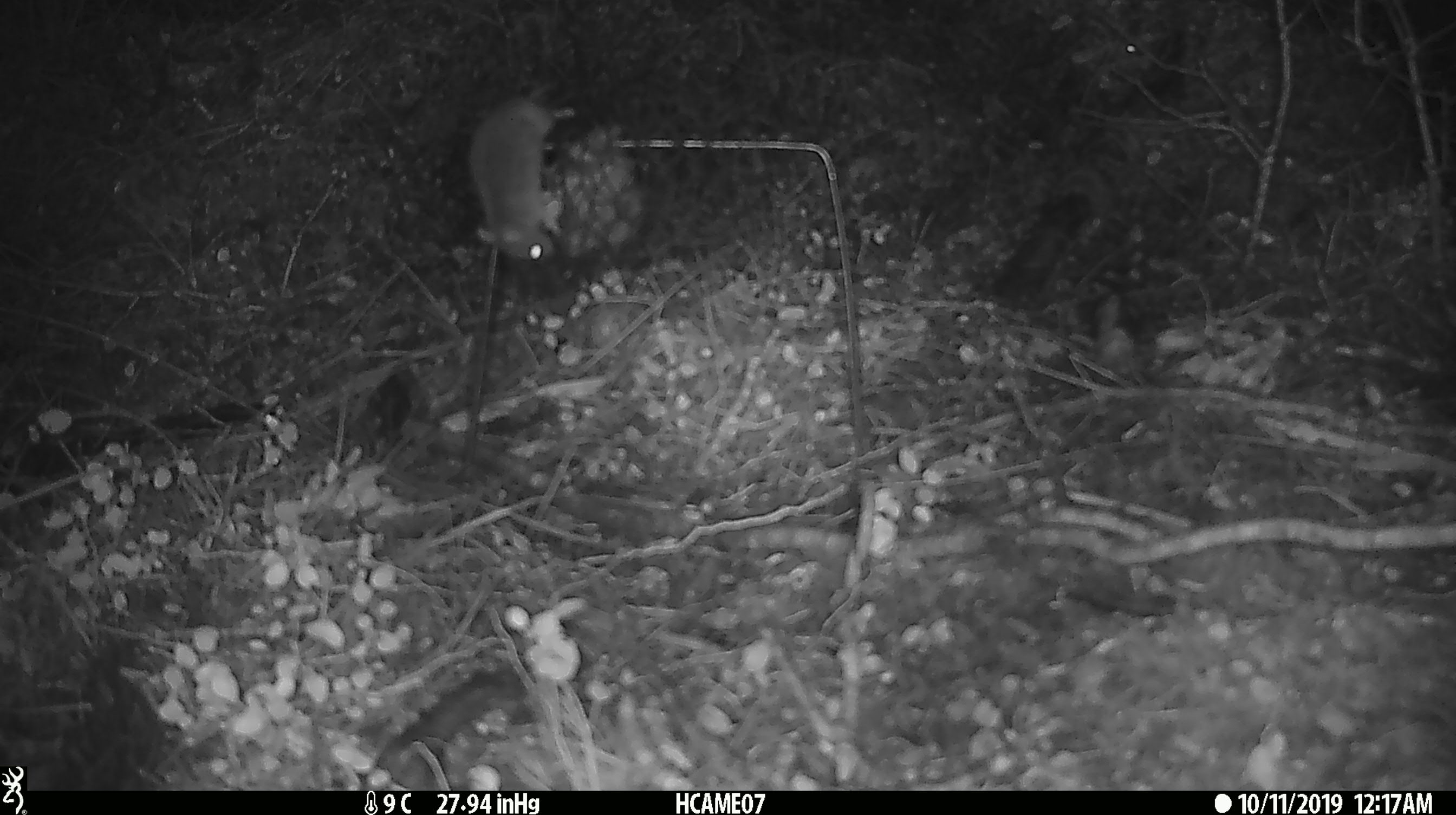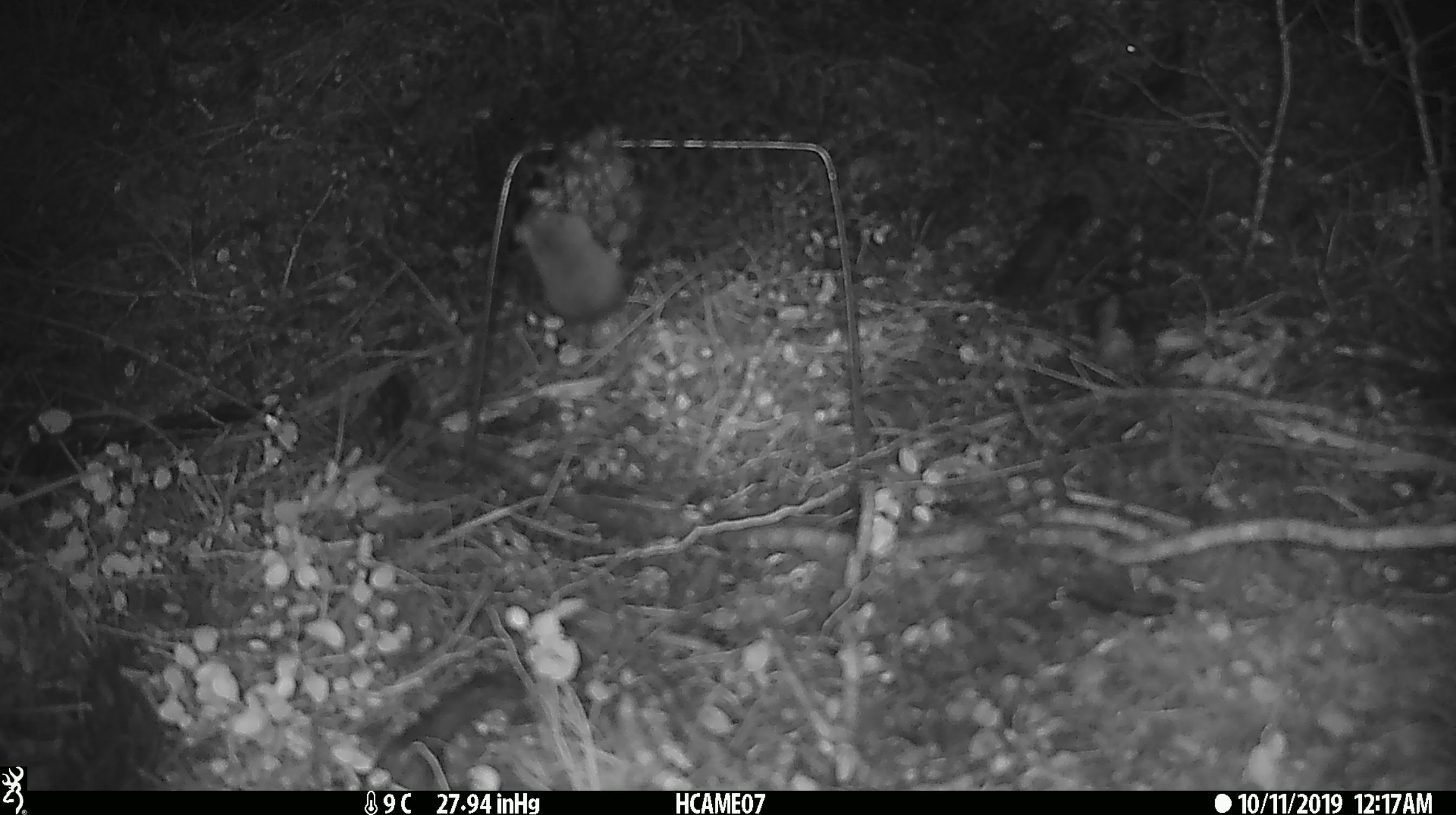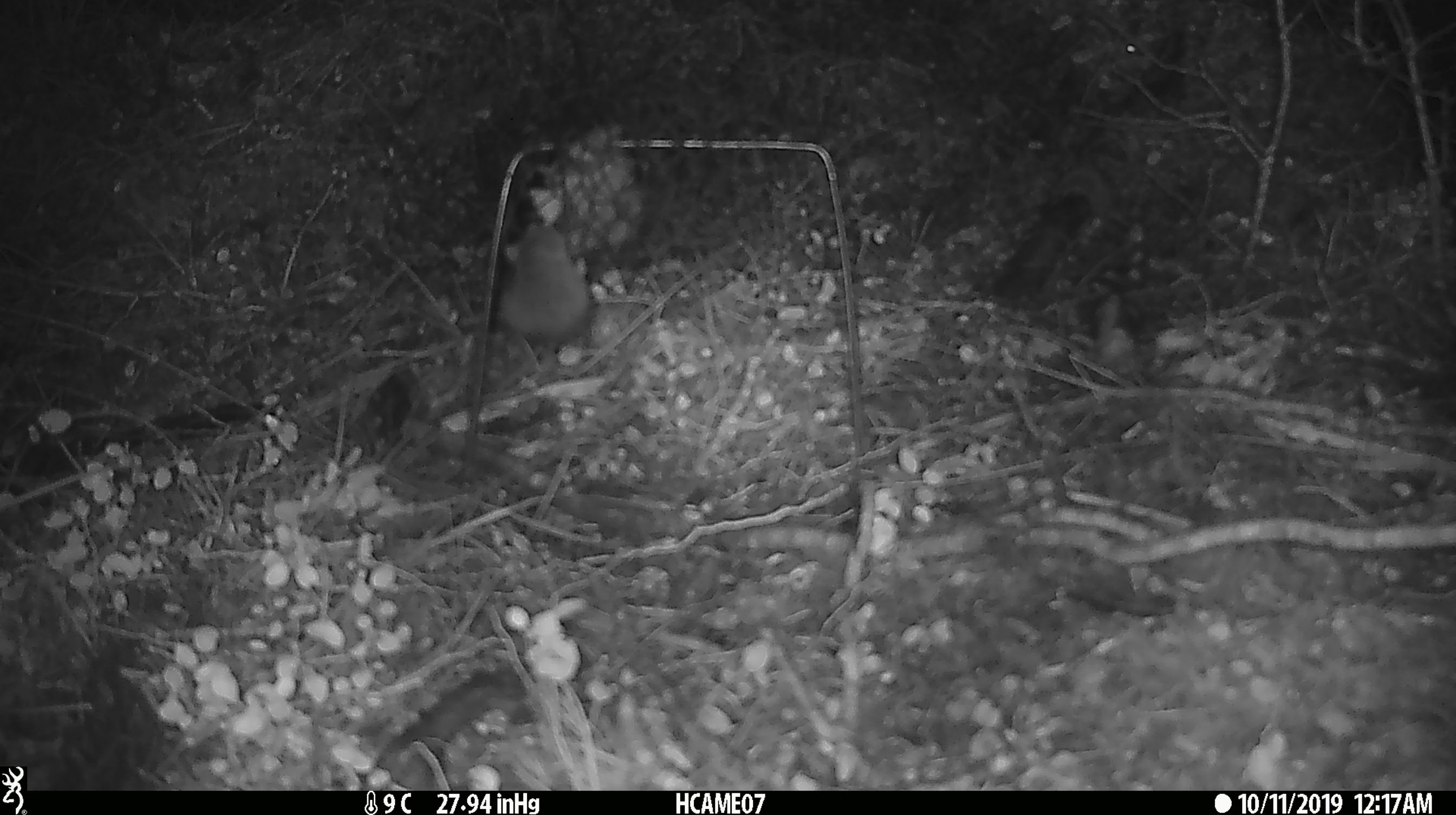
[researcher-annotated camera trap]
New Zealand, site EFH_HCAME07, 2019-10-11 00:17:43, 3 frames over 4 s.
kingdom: Animalia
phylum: Chordata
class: Mammalia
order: Rodentia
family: Muridae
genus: Mus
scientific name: Mus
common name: mouse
Mouse (Mus).